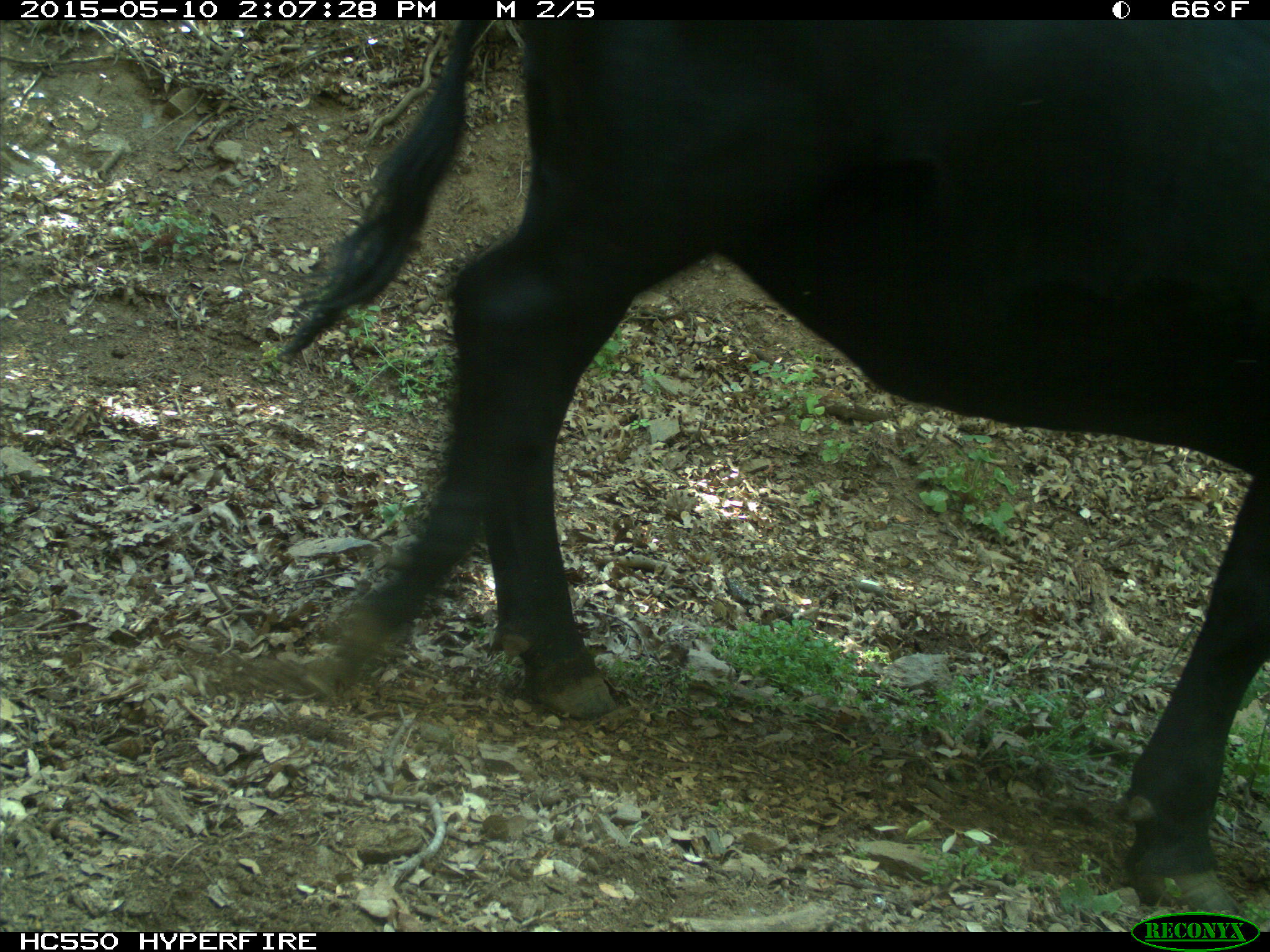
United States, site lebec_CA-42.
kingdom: Animalia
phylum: Chordata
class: Mammalia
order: Artiodactyla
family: Bovidae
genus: Bos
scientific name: Bos taurus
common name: domestic cow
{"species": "Bos taurus (domestic cow)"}